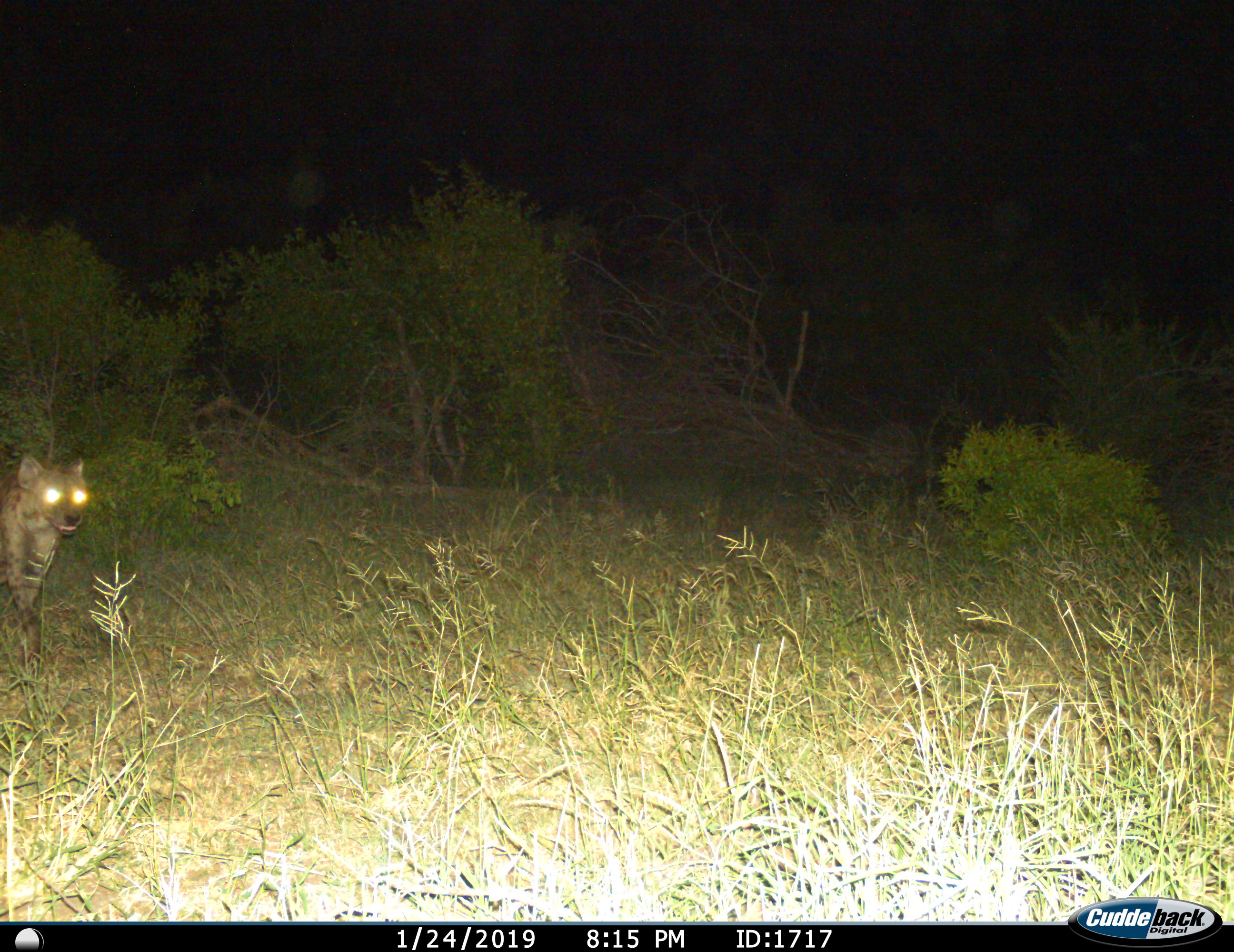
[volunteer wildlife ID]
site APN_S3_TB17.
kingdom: Animalia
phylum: Chordata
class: Mammalia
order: Carnivora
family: Hyaenidae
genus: Crocuta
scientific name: Crocuta crocuta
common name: spotted hyena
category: hyenaspotted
Hyenaspotted (spotted hyena) (Crocuta crocuta), count 1. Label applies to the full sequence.